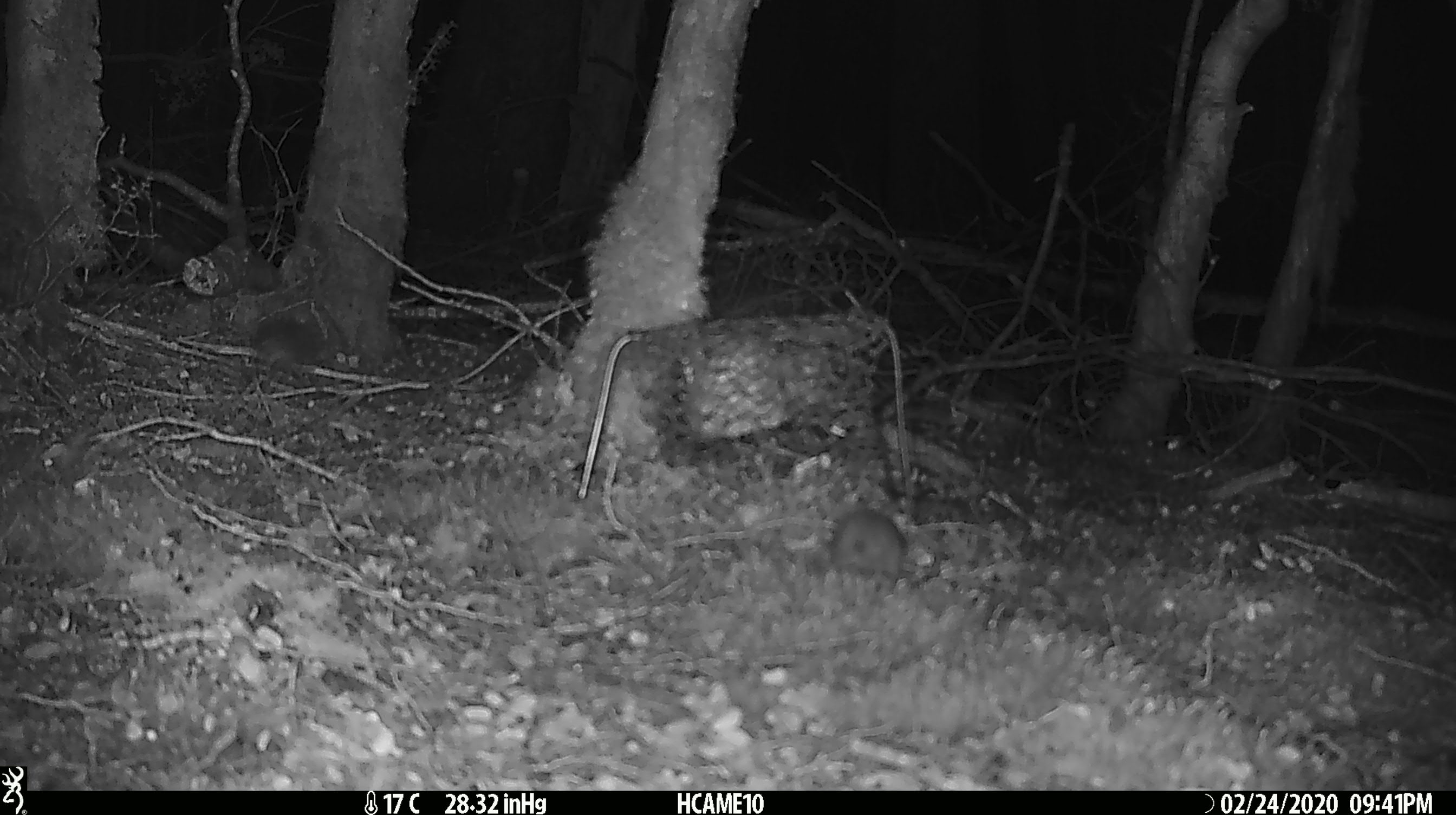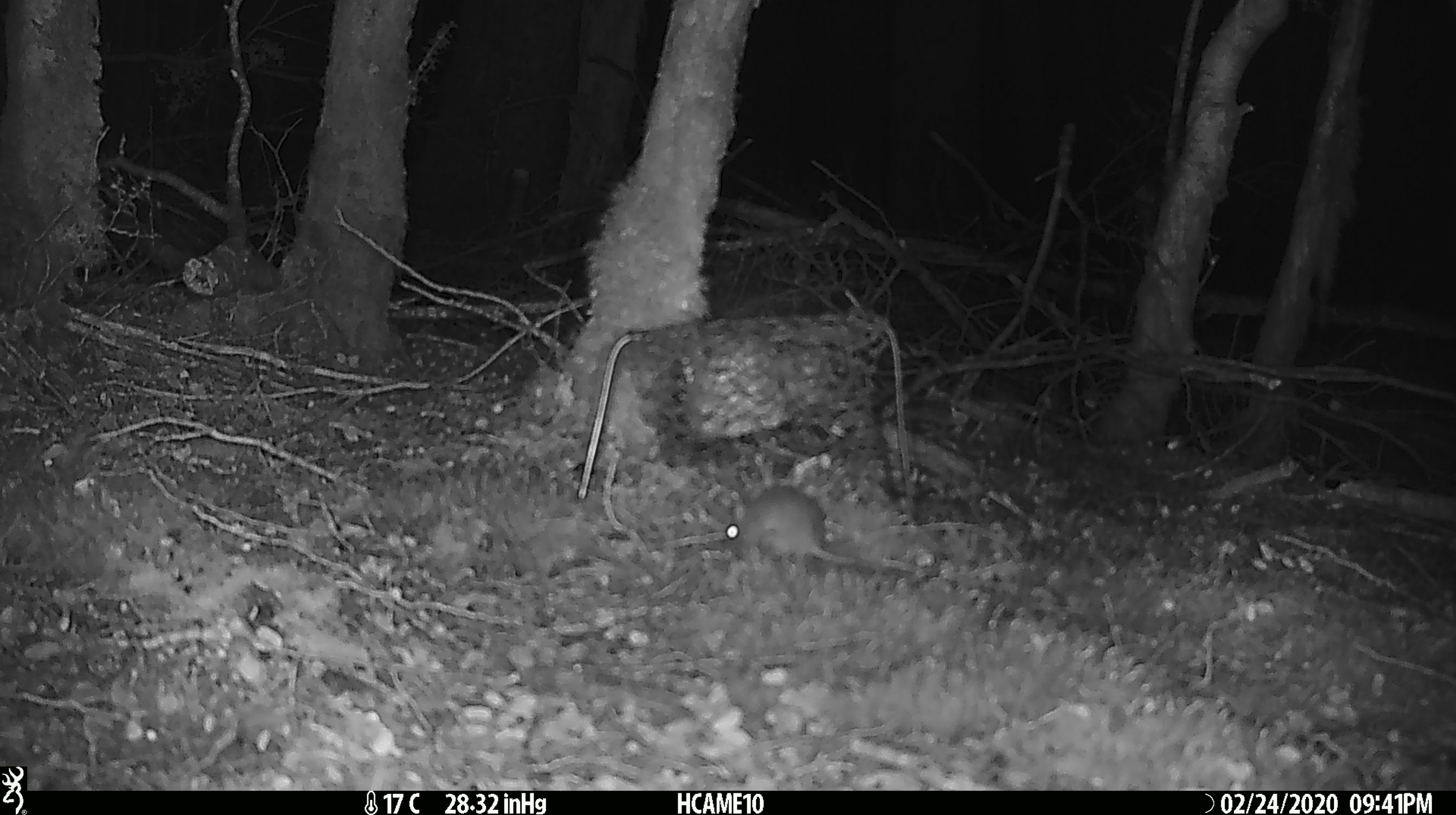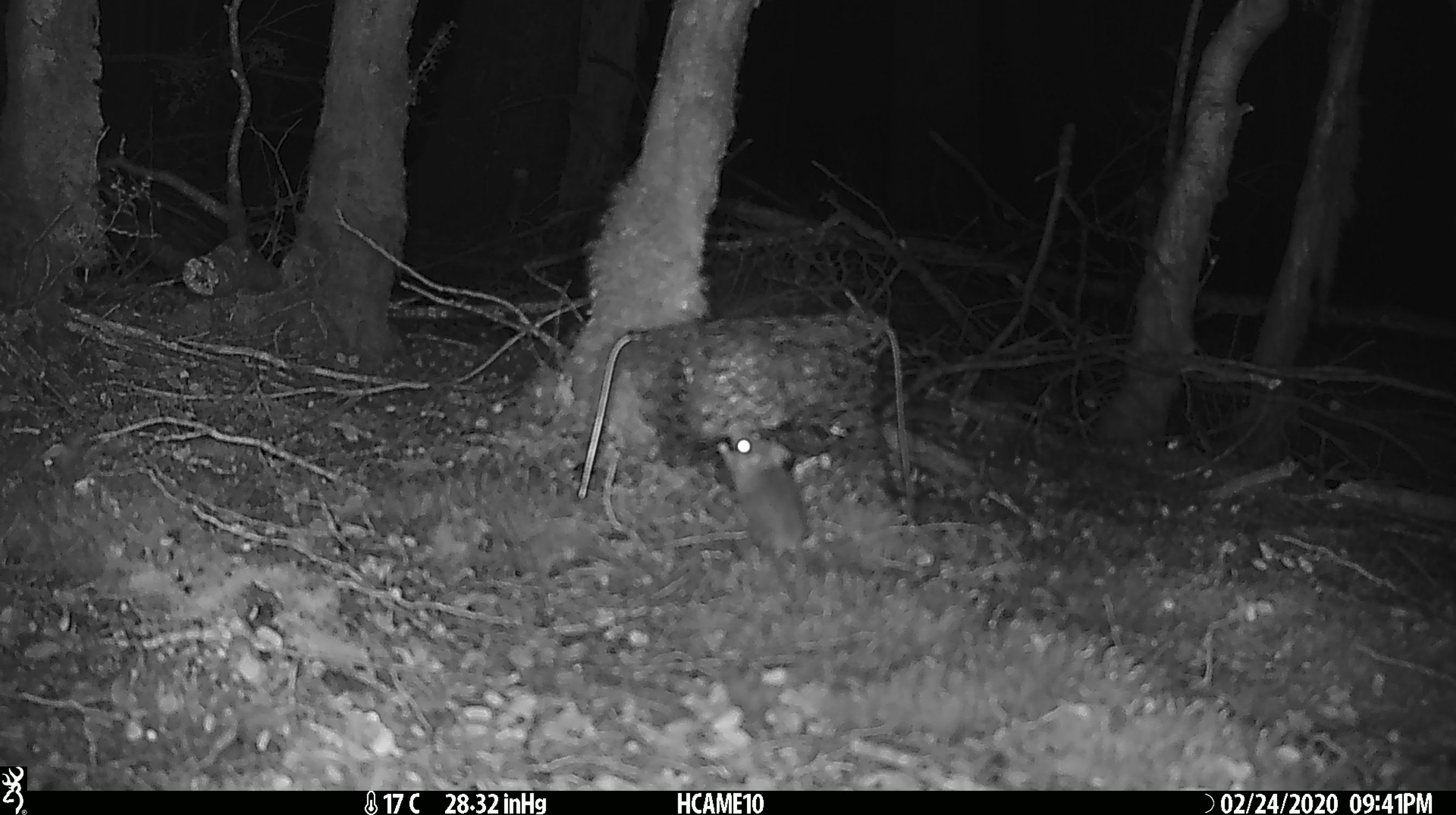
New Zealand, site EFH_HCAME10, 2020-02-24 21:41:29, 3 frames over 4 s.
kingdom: Animalia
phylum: Chordata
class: Mammalia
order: Rodentia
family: Muridae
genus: Mus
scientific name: Mus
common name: mouse